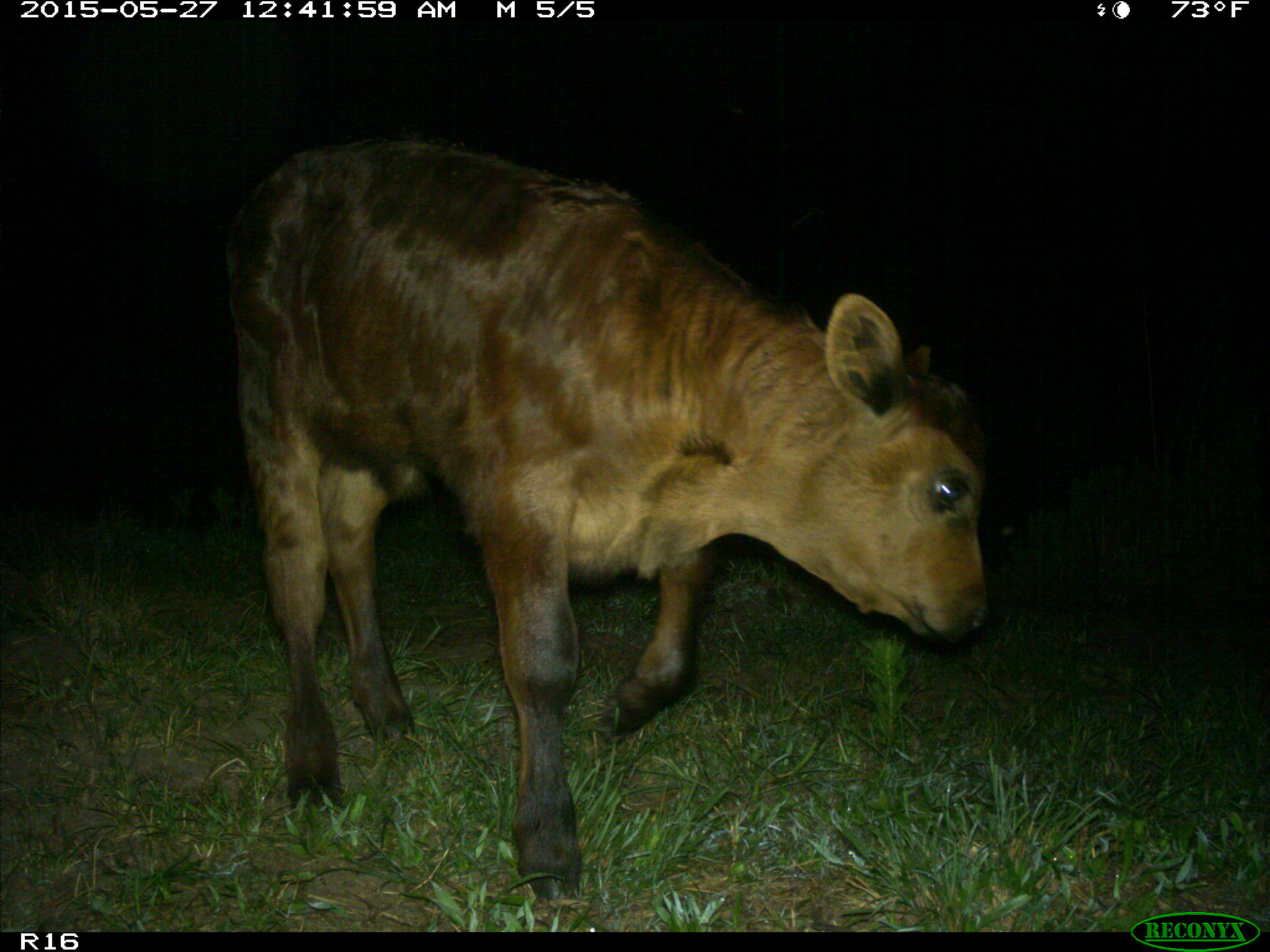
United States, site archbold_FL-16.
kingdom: Animalia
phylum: Chordata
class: Mammalia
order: Artiodactyla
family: Bovidae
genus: Bos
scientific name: Bos taurus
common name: domestic cow